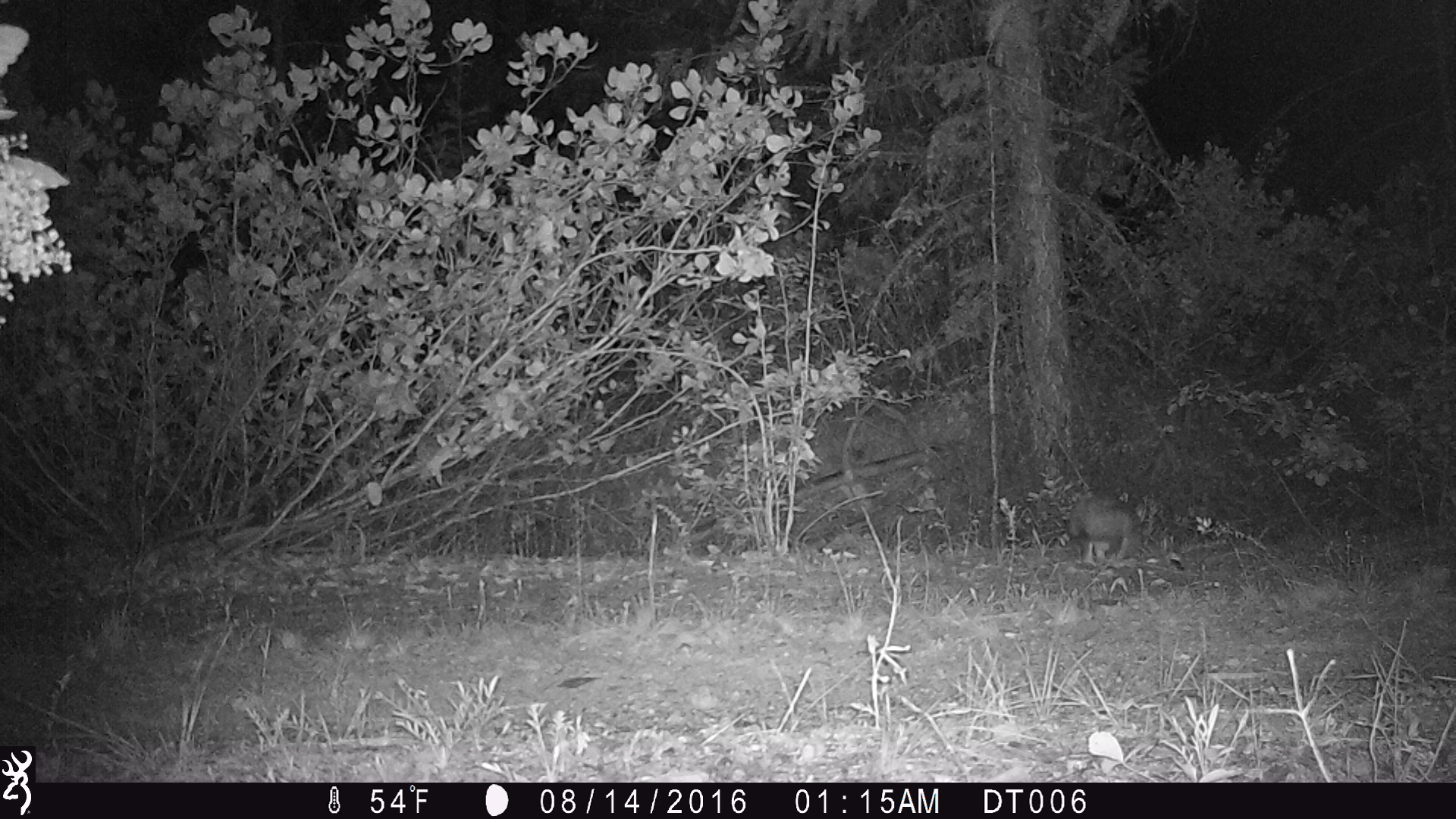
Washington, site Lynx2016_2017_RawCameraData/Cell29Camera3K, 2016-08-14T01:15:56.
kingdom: Animalia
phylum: Chordata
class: Mammalia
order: Lagomorpha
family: Leporidae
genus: Lepus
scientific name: Lepus americanus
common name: snowshoe hare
Lepus americanus (snowshoe hare). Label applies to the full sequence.